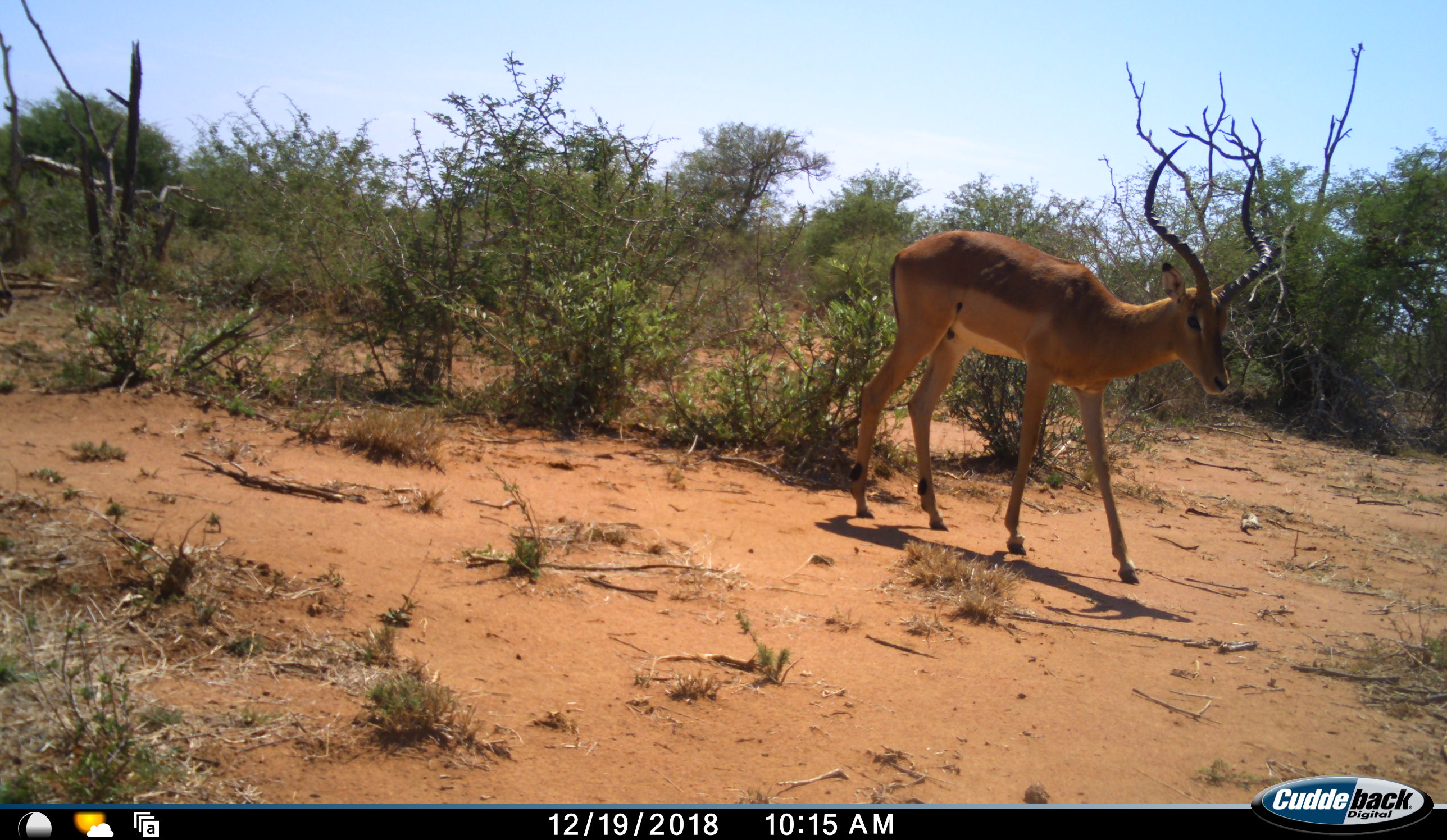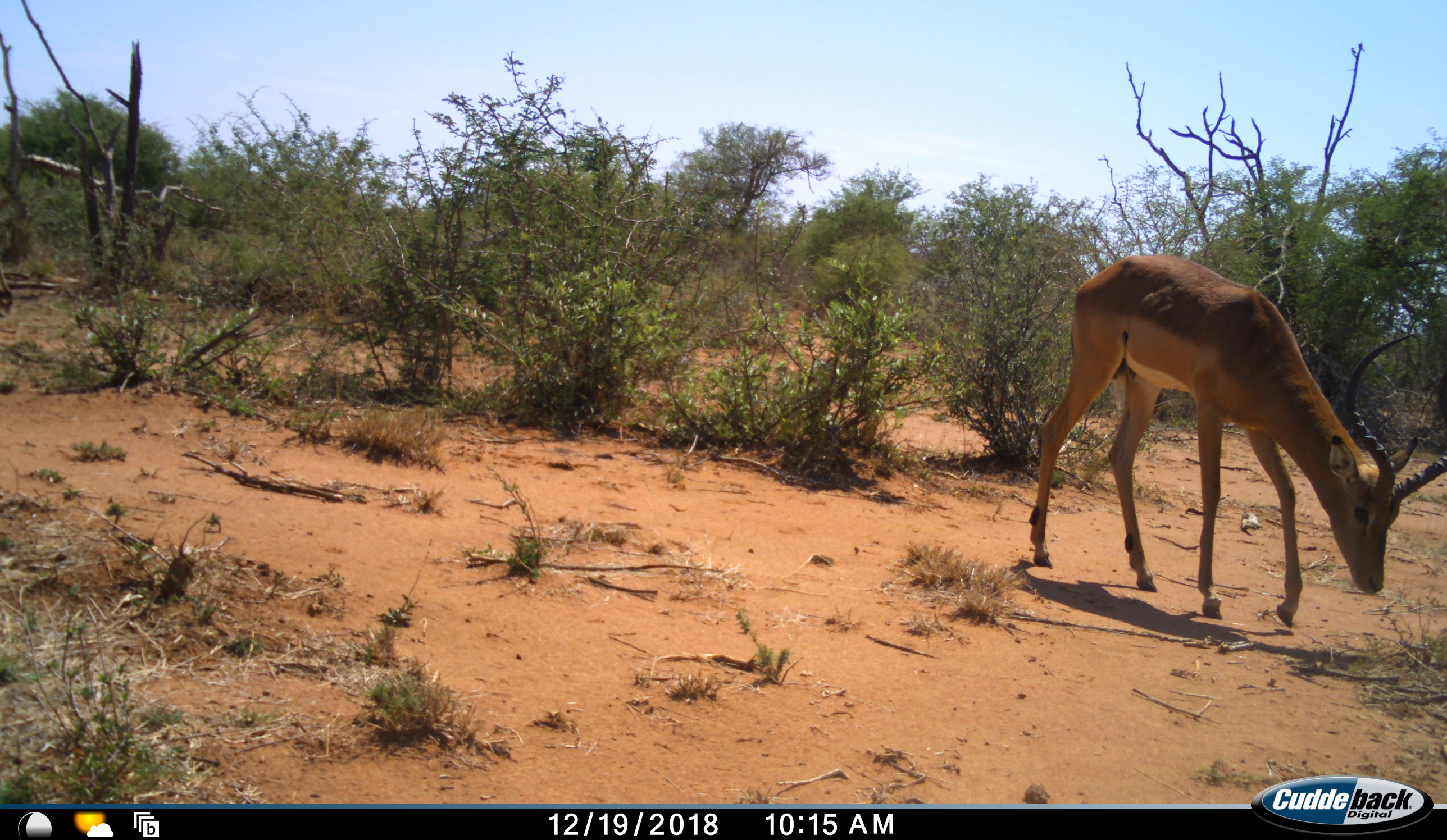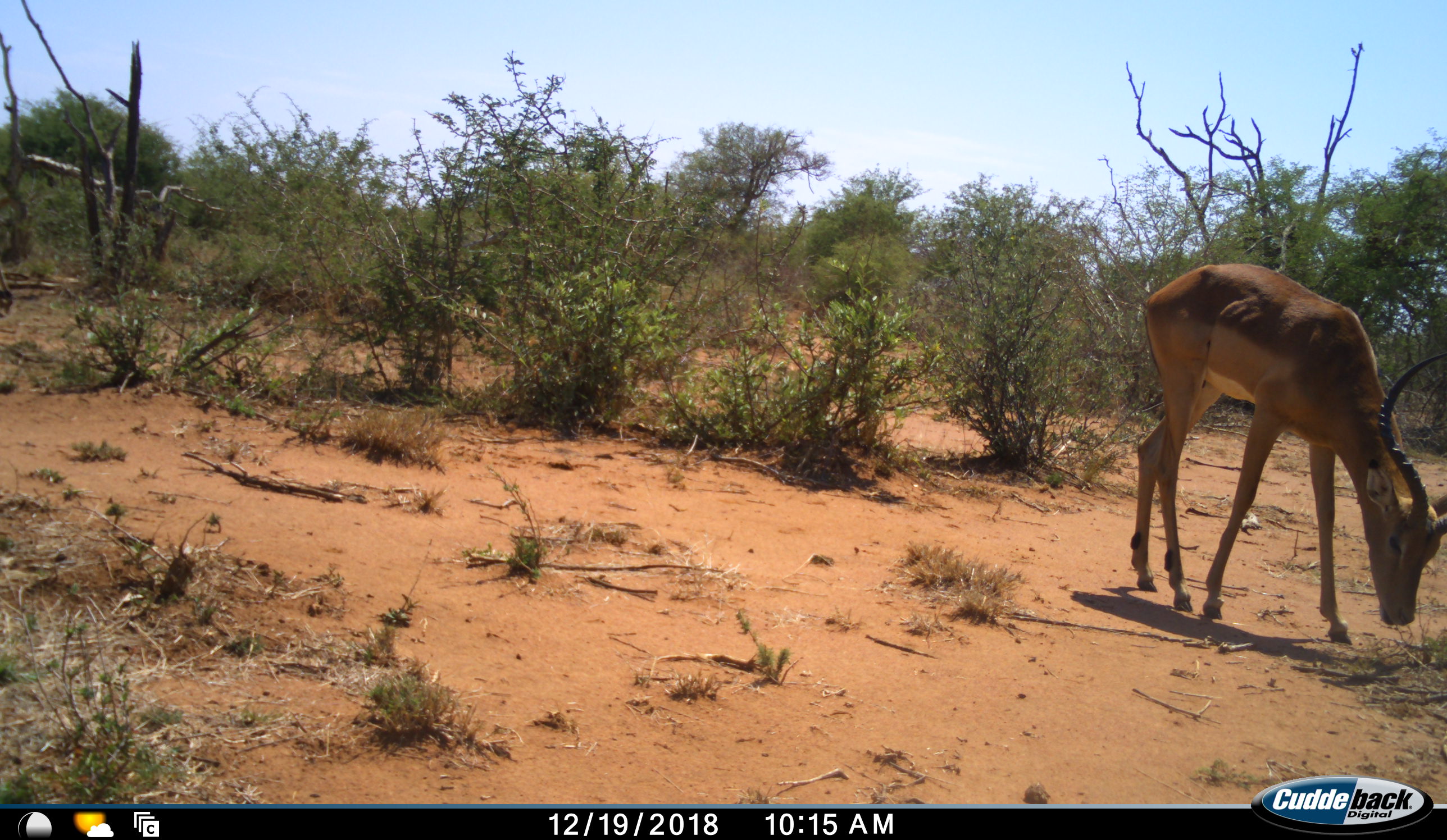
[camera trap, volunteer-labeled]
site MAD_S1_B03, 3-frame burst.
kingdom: Animalia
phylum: Chordata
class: Mammalia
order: Artiodactyla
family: Bovidae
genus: Aepyceros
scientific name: Aepyceros melampus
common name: impala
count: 1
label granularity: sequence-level